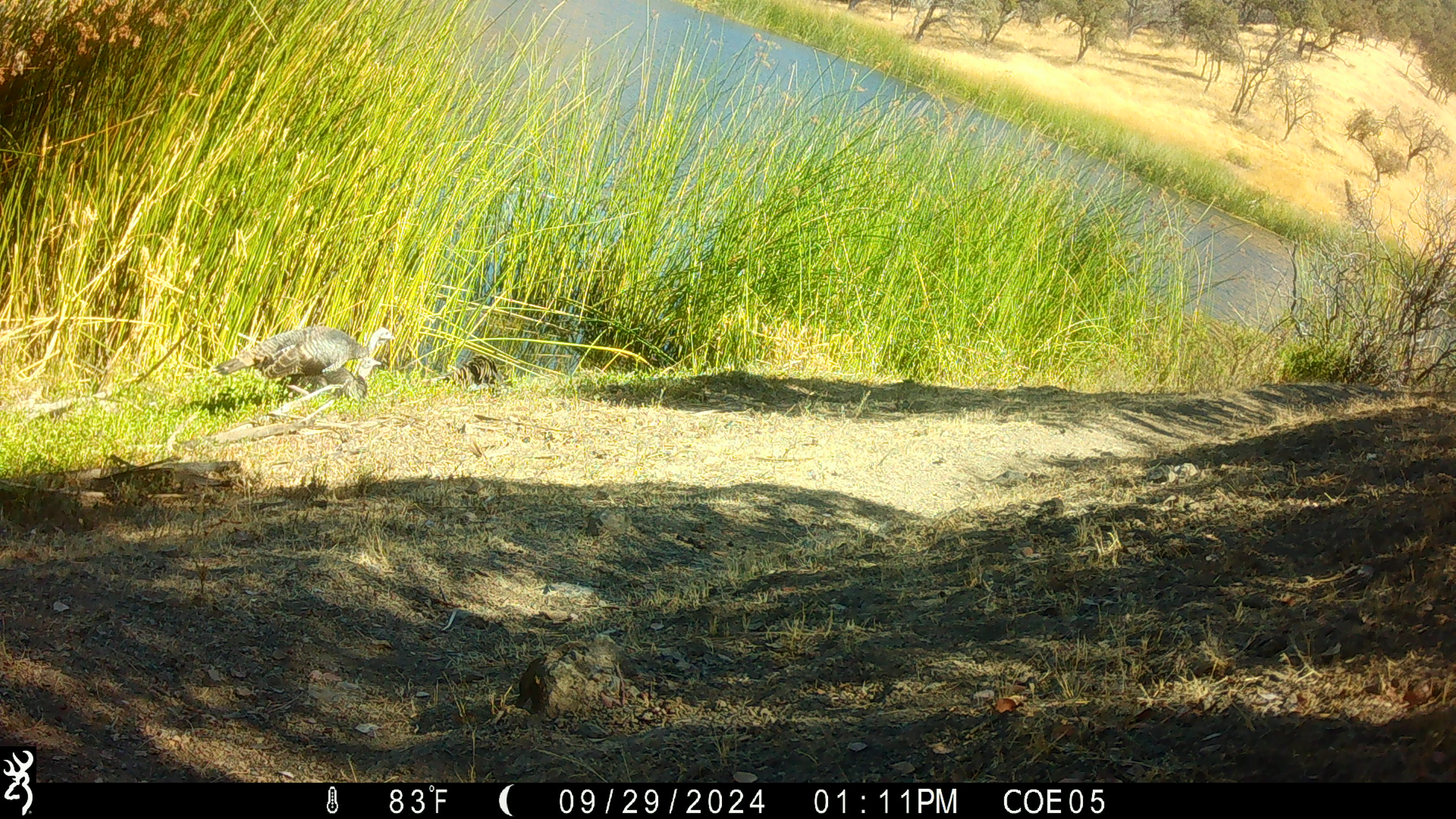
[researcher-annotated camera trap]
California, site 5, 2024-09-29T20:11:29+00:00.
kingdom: Animalia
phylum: Chordata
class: Aves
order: Galliformes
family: Phasianidae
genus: Meleagris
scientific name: Meleagris gallopavo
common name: turkey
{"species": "turkey (Meleagris gallopavo)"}